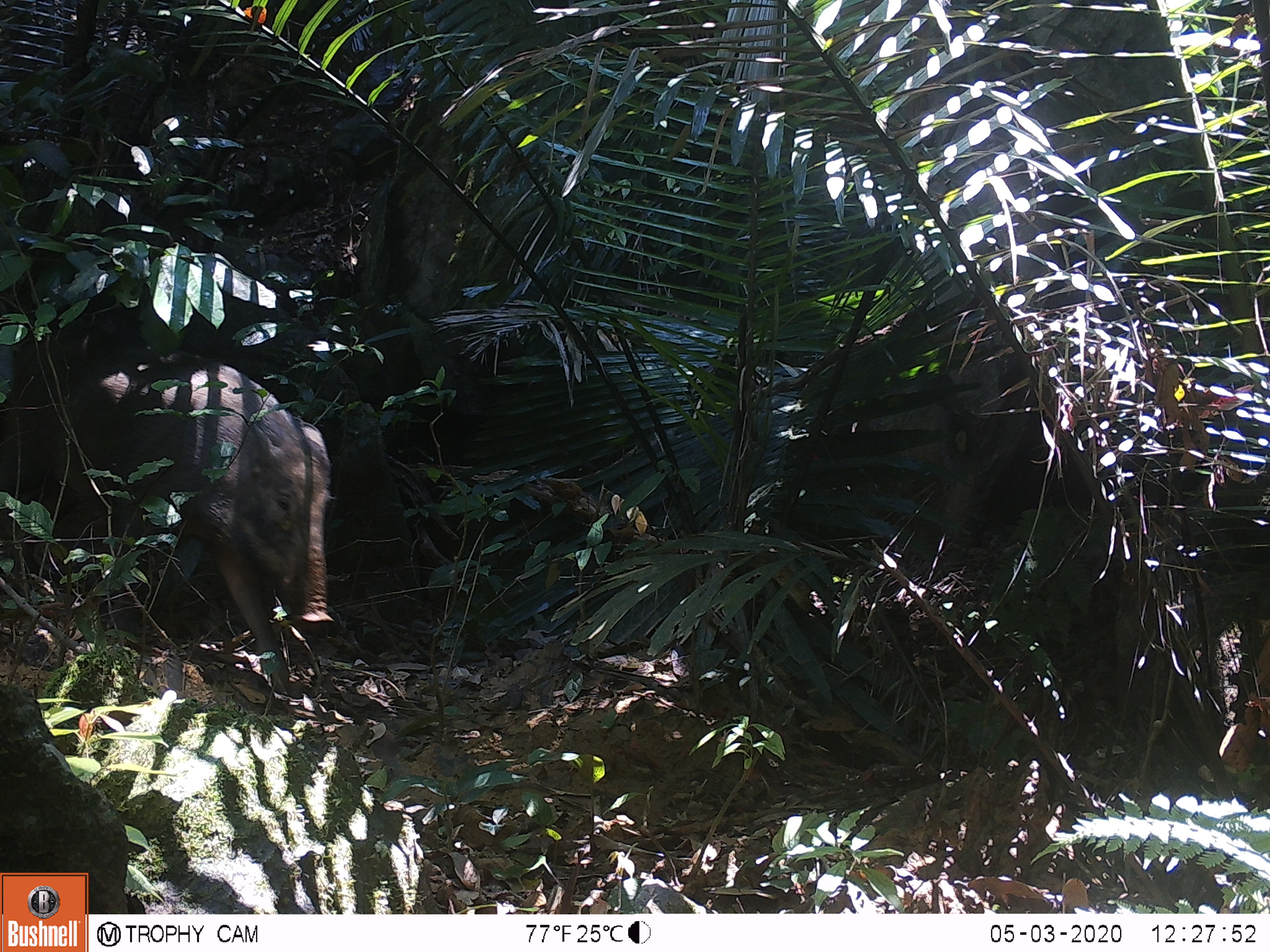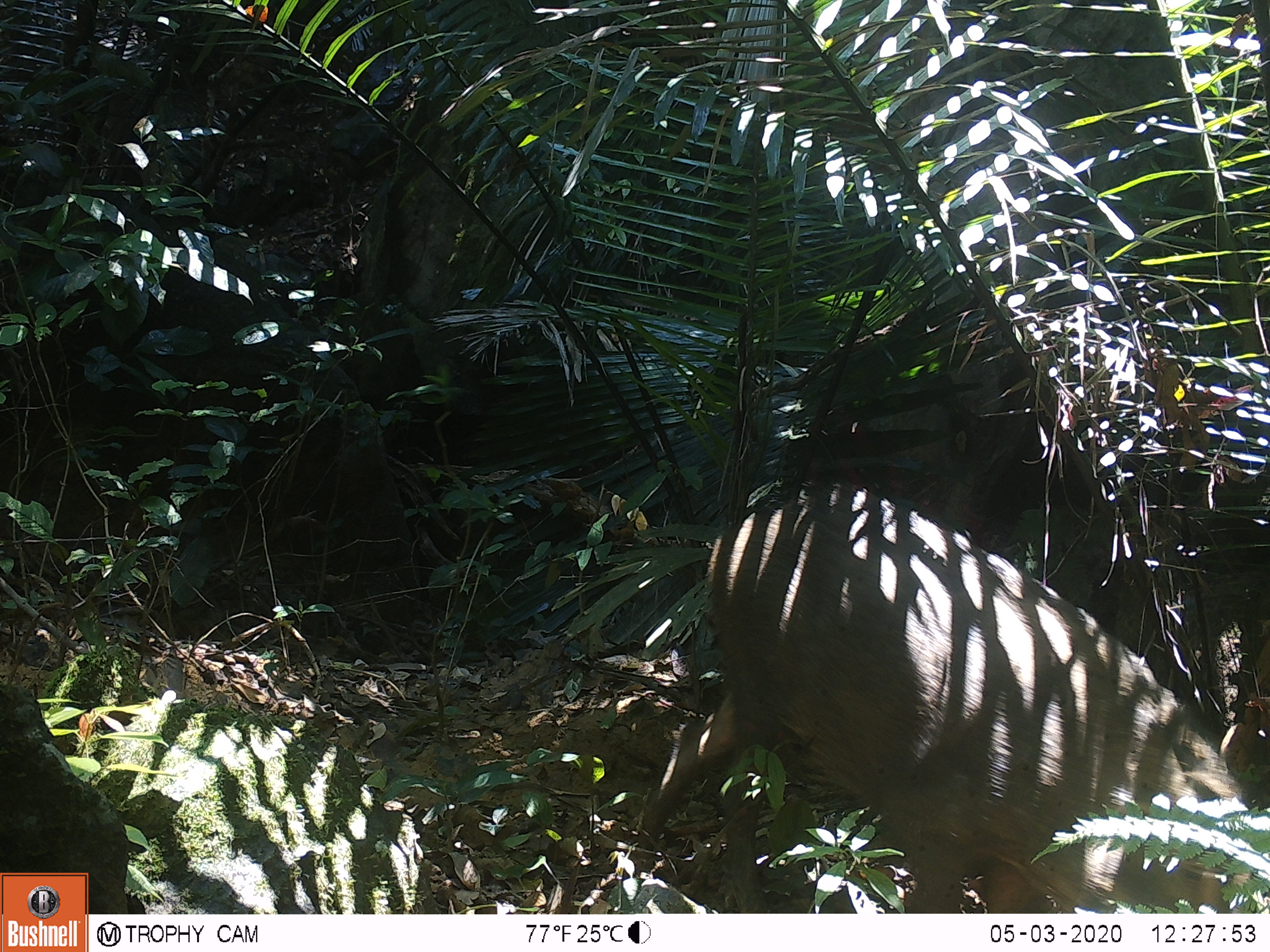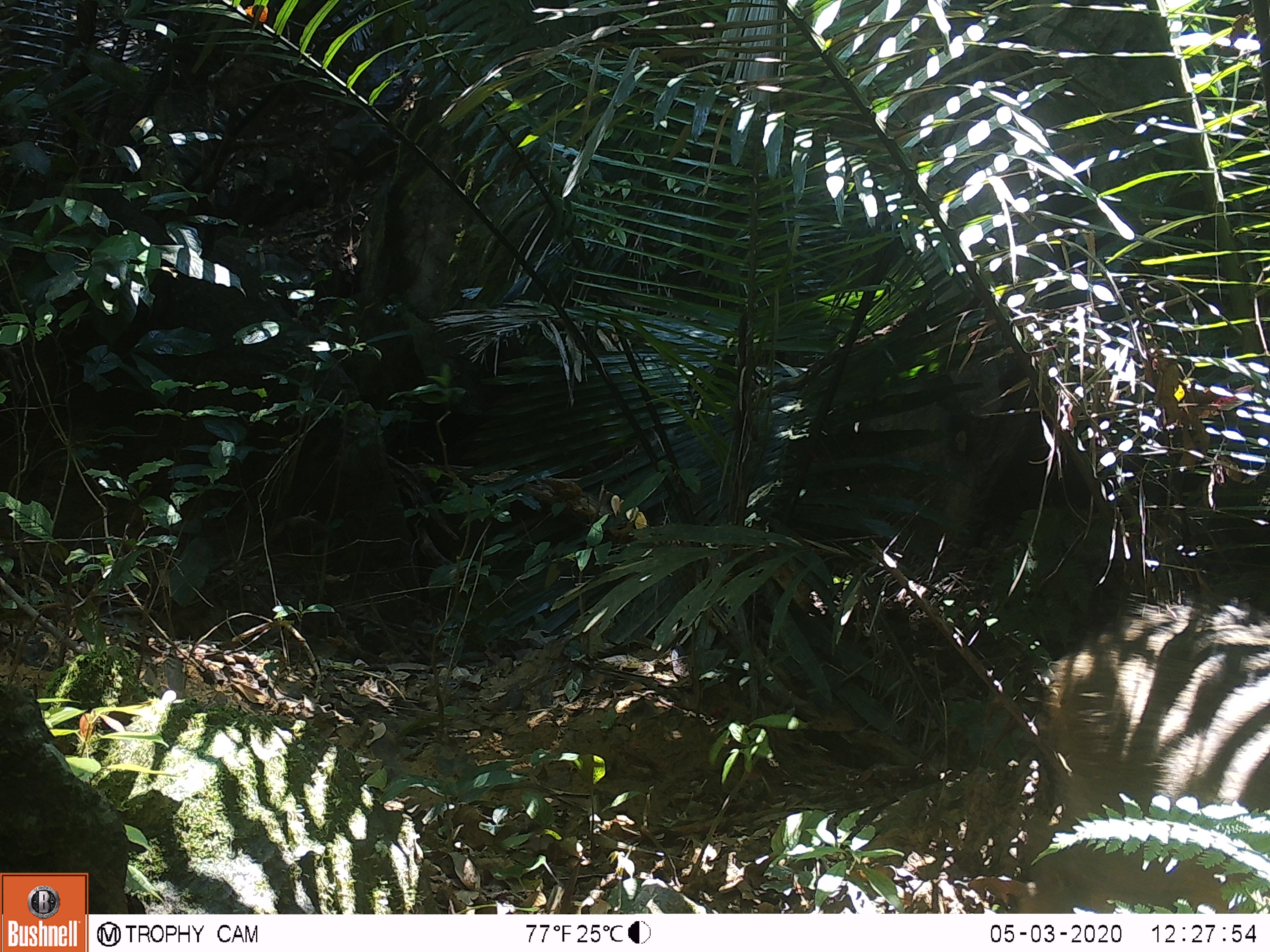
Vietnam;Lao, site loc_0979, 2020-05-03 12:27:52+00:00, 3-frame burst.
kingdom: Animalia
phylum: Chordata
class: Mammalia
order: Artiodactyla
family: Suidae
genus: Sus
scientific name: Sus scrofa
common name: eurasian wild pig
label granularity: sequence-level